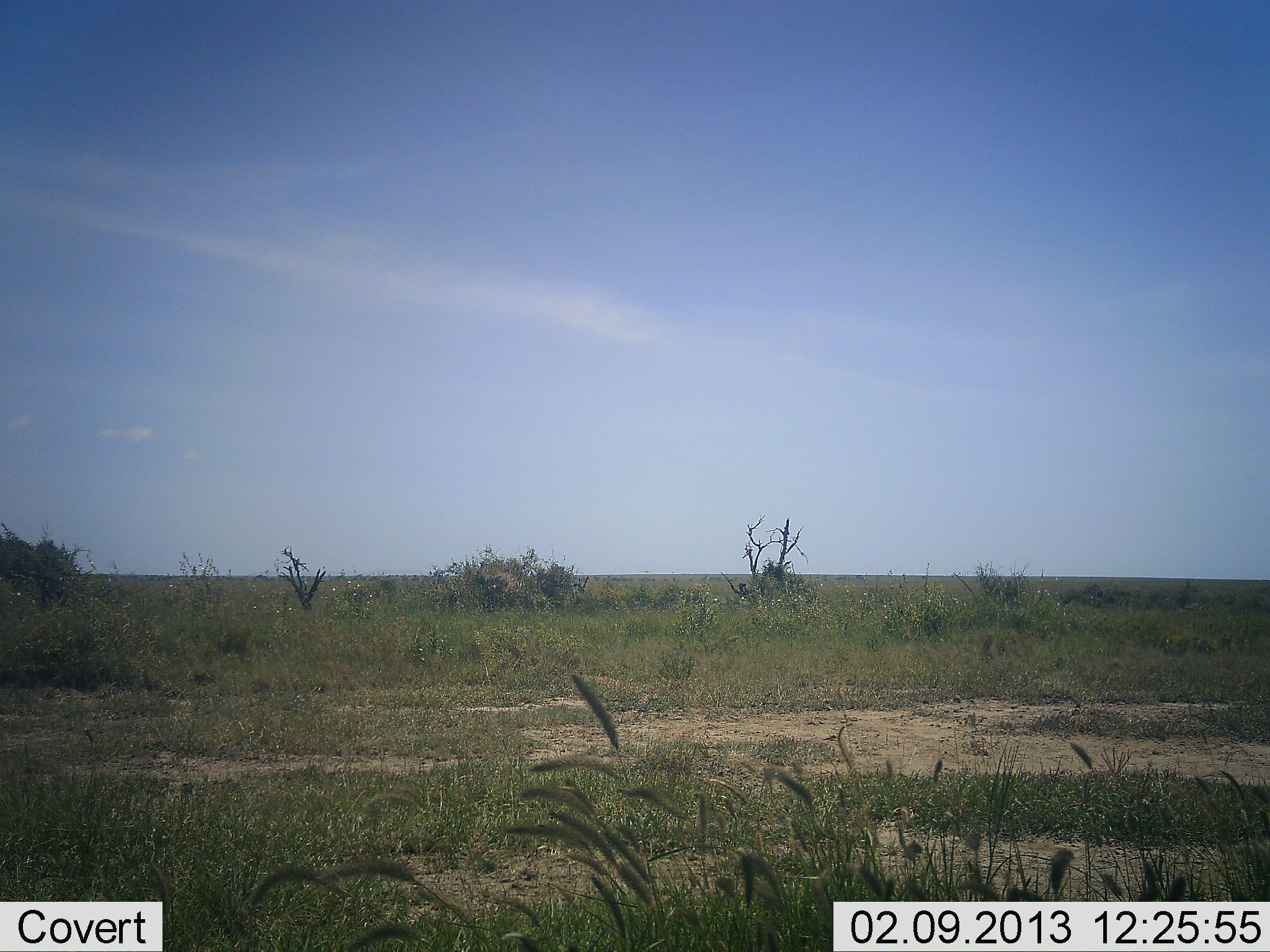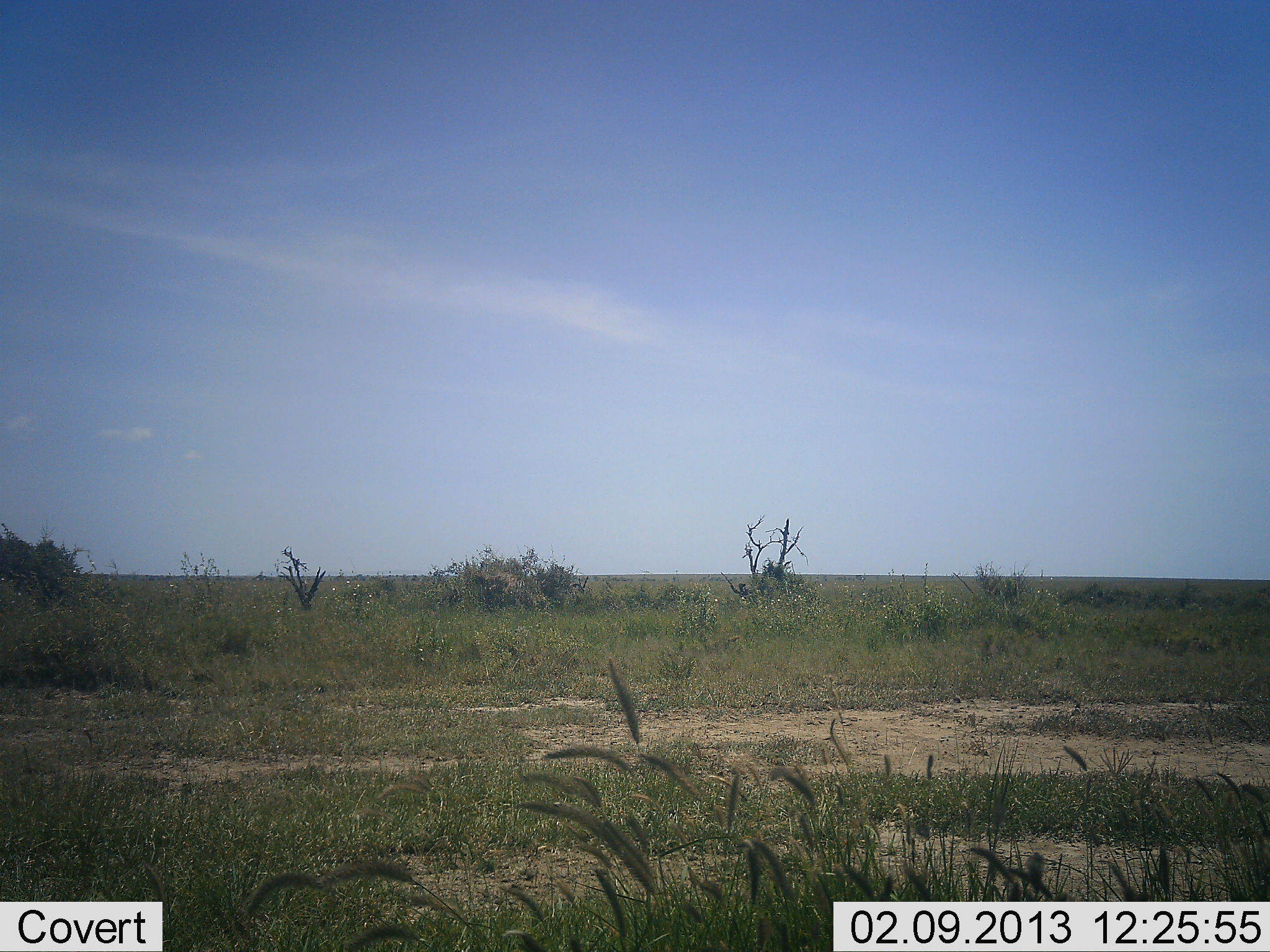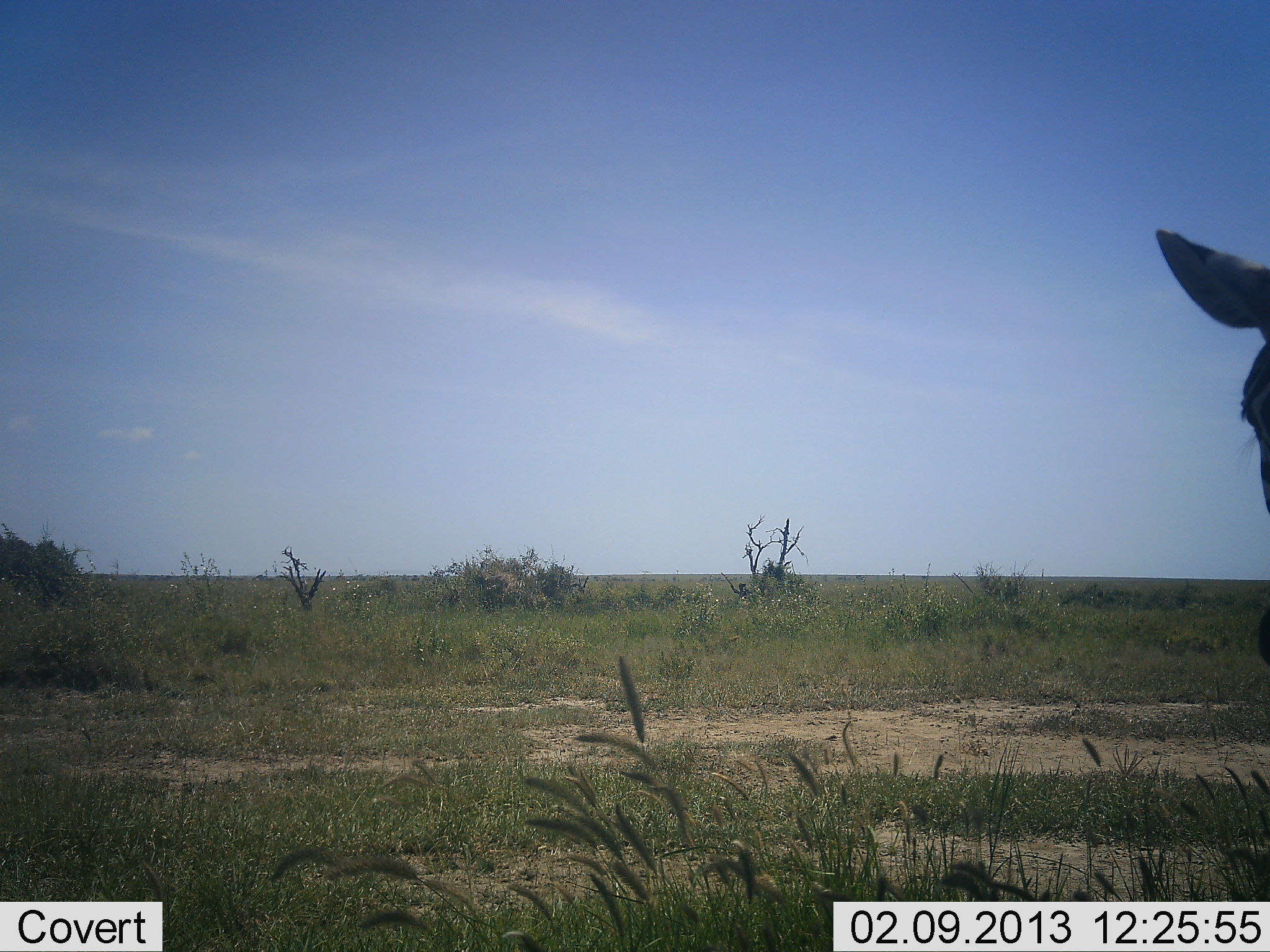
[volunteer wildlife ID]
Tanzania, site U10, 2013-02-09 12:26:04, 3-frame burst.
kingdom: Animalia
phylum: Chordata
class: Mammalia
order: Perissodactyla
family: Equidae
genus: Equus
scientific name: Equus quagga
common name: plains zebra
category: zebra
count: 1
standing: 50%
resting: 0%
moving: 50%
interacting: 0%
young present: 0%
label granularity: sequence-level